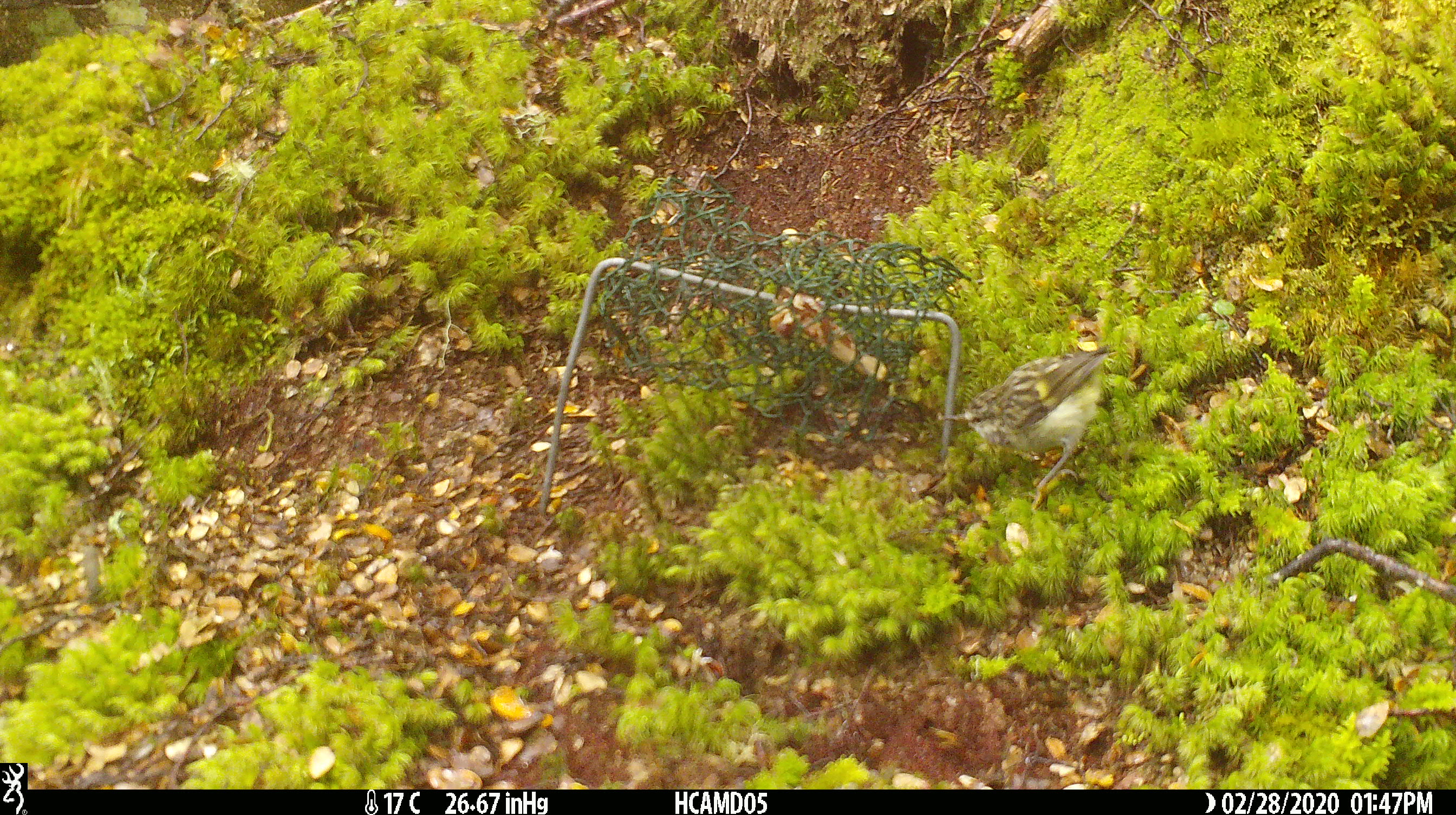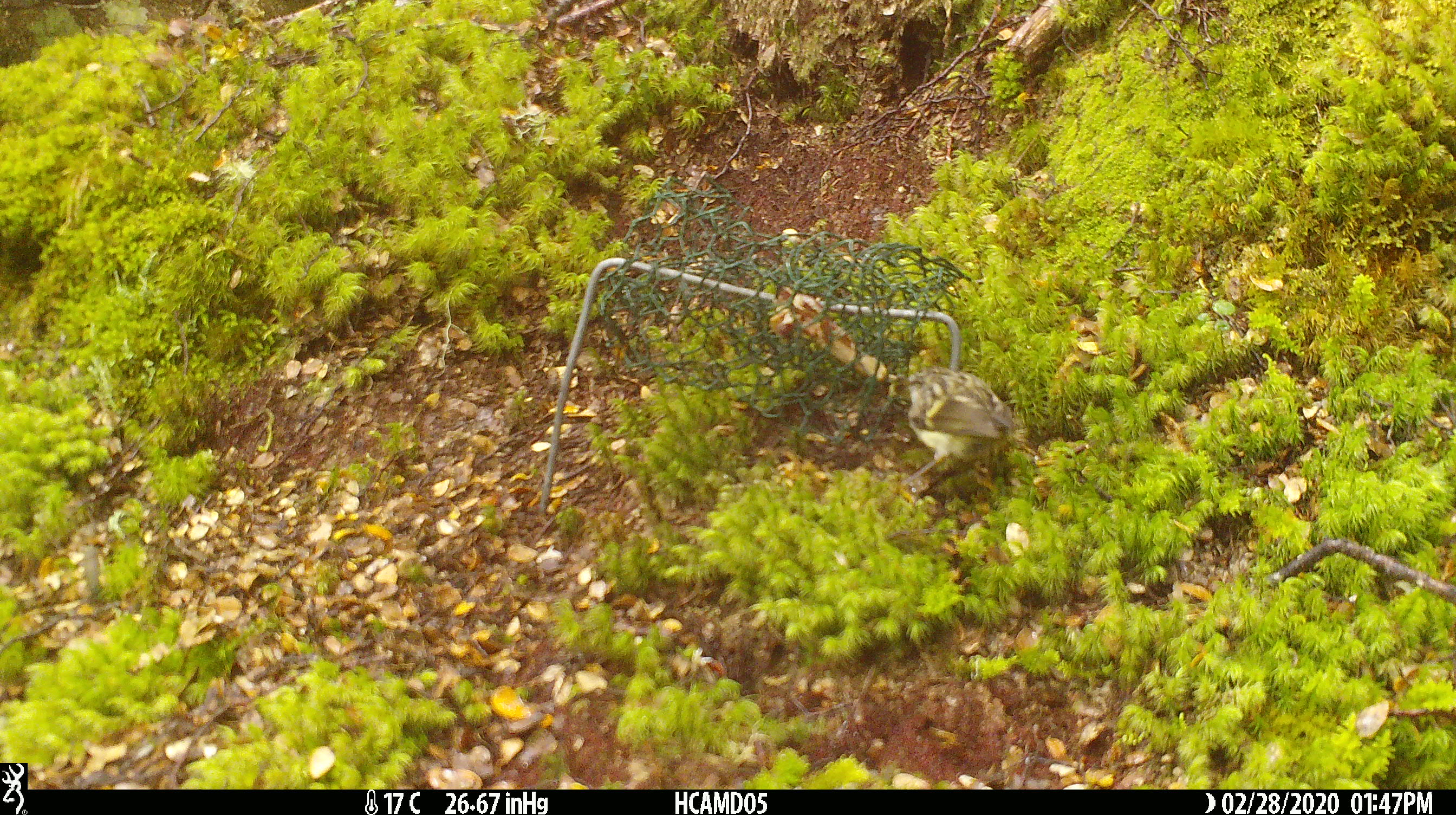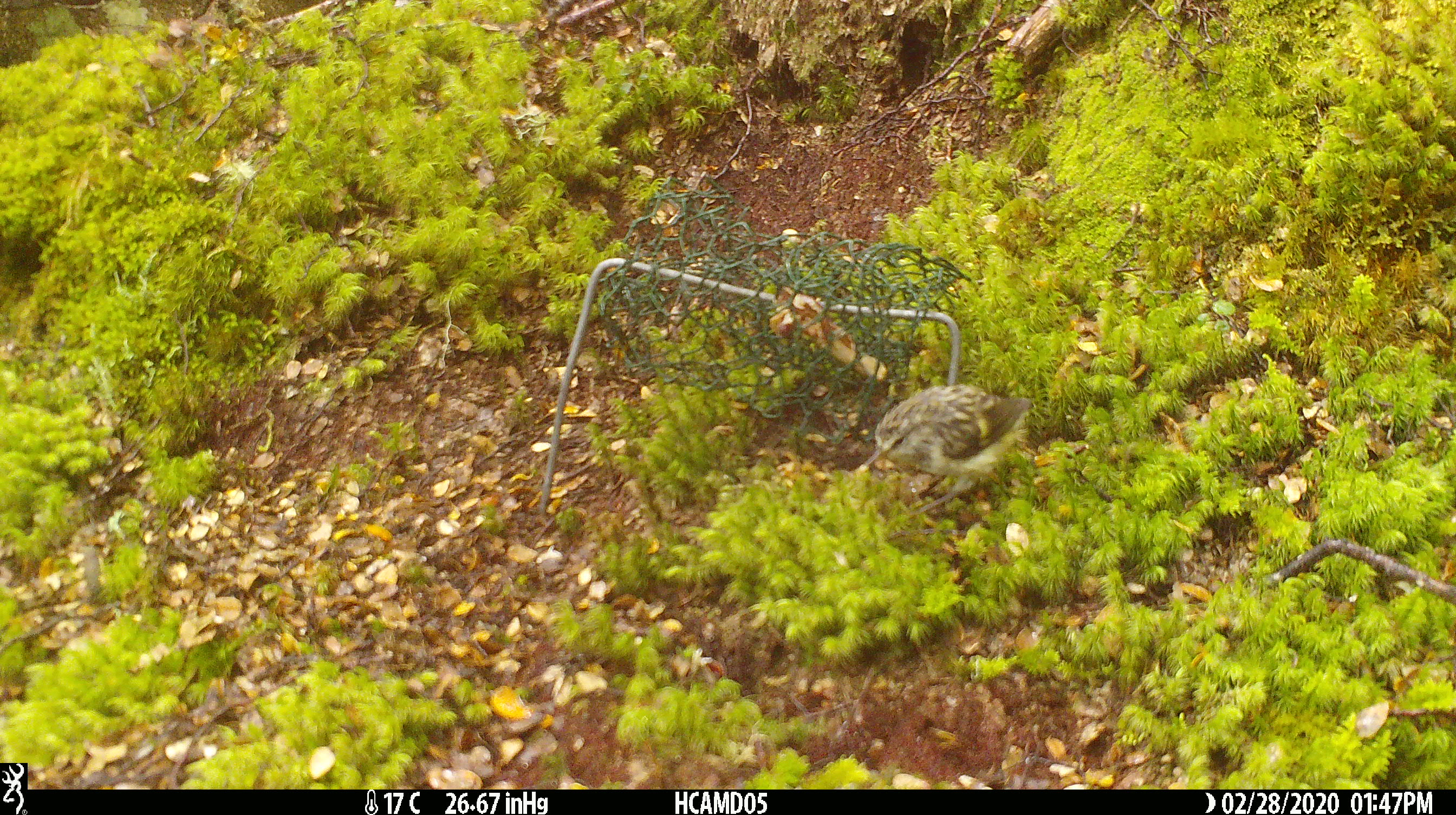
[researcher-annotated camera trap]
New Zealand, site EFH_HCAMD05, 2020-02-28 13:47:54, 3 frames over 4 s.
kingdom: Animalia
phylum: Chordata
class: Aves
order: Passeriformes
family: Acanthisittidae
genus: Acanthisitta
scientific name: Acanthisitta chloris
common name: rifleman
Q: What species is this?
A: Rifleman (Acanthisitta chloris).